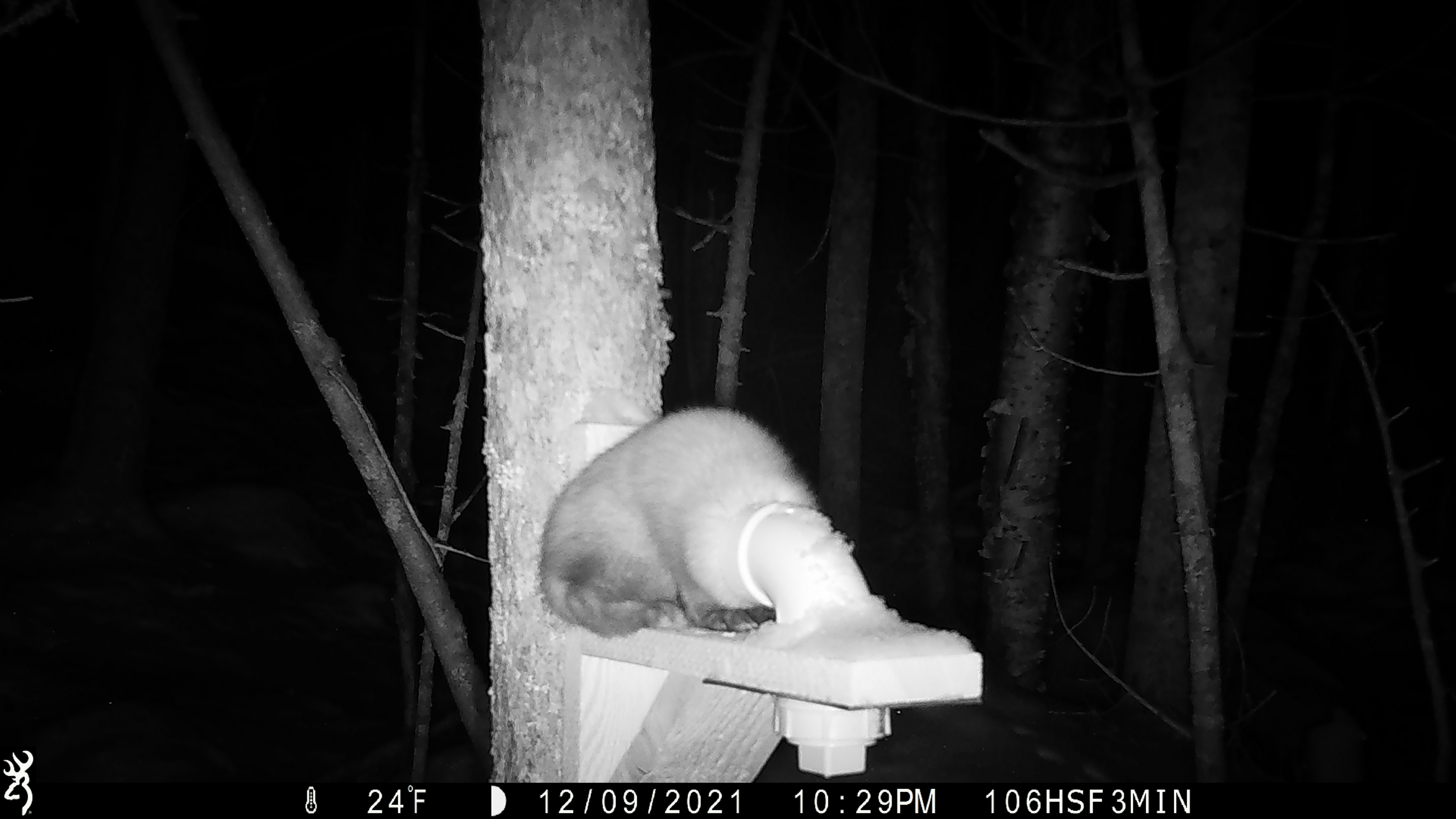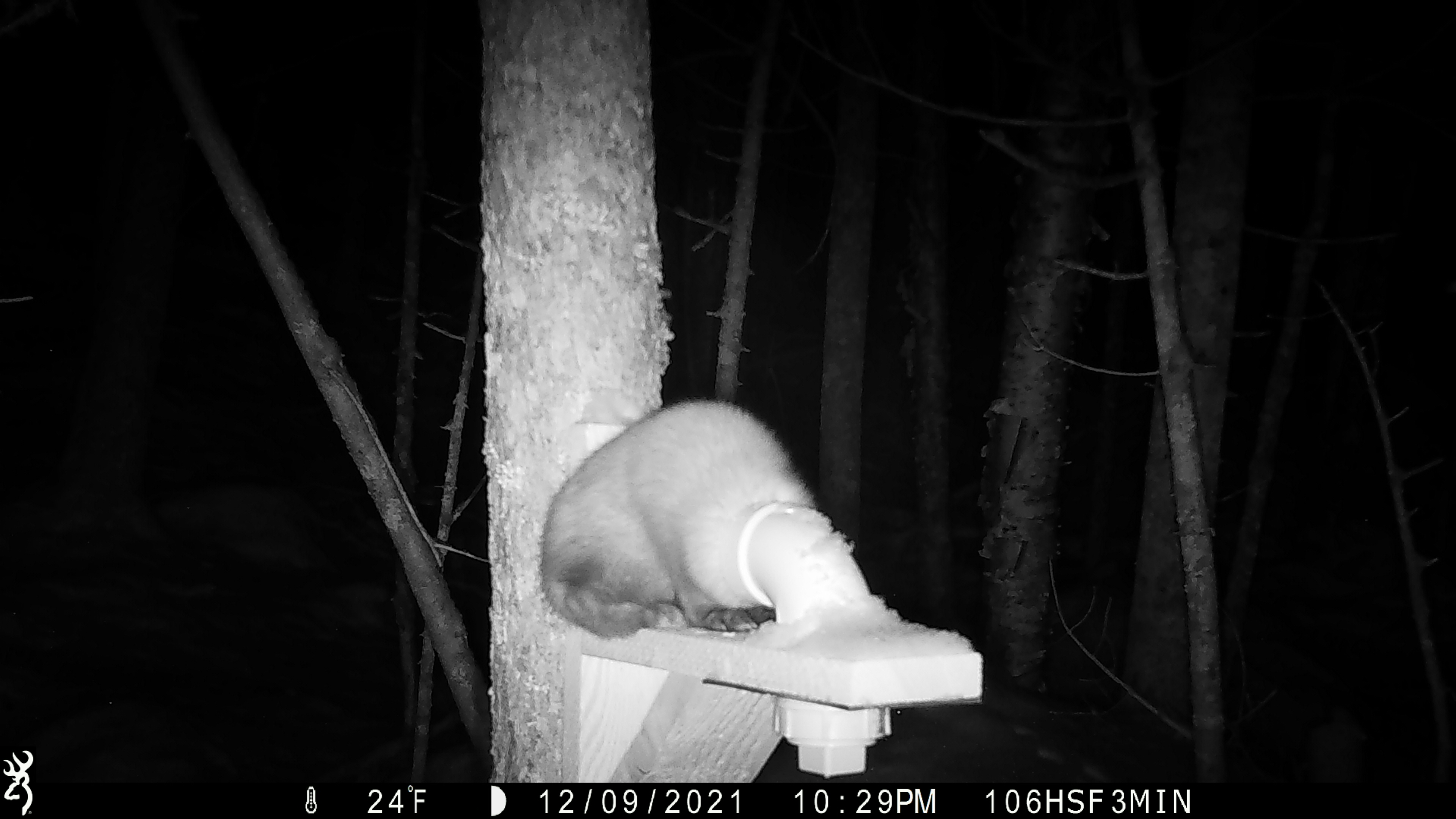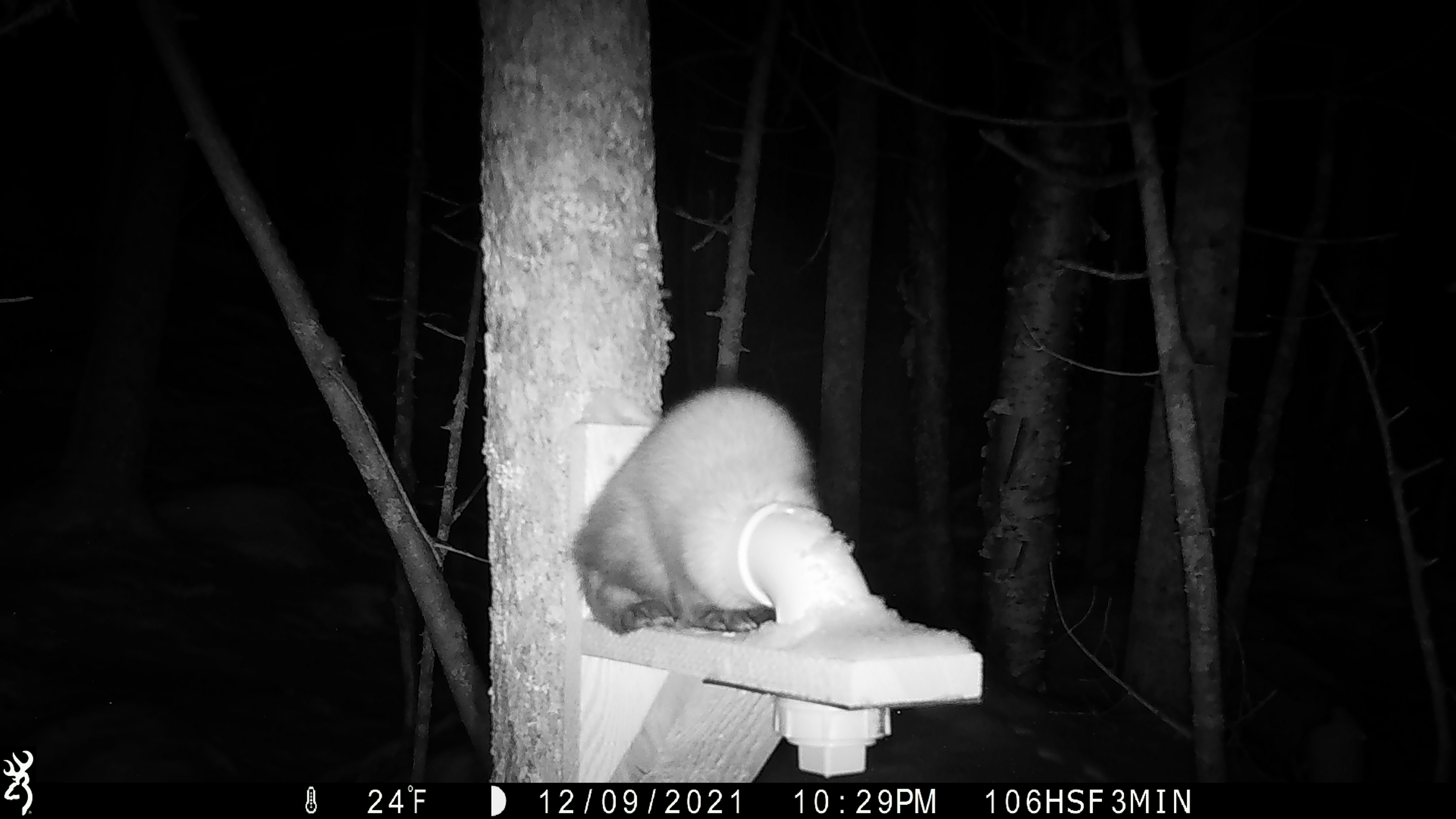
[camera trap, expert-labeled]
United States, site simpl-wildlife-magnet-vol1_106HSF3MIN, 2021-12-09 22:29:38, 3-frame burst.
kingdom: Animalia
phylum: Chordata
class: Mammalia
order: Carnivora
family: Mustelidae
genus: Martes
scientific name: Martes americana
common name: american marten